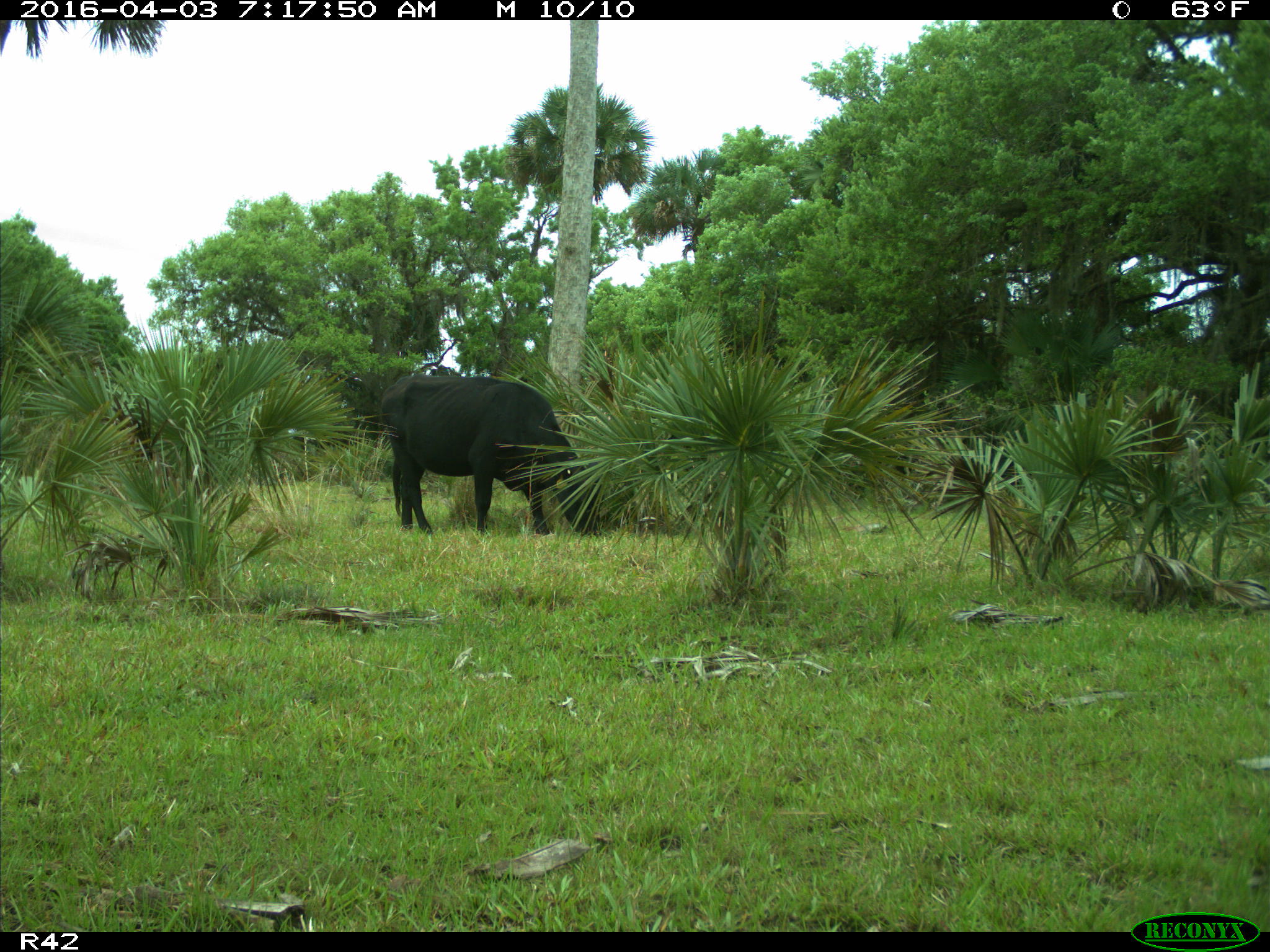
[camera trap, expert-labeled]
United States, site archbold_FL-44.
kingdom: Animalia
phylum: Chordata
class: Mammalia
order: Artiodactyla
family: Bovidae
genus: Bos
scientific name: Bos taurus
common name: domestic cow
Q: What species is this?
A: Bos taurus (domestic cow).